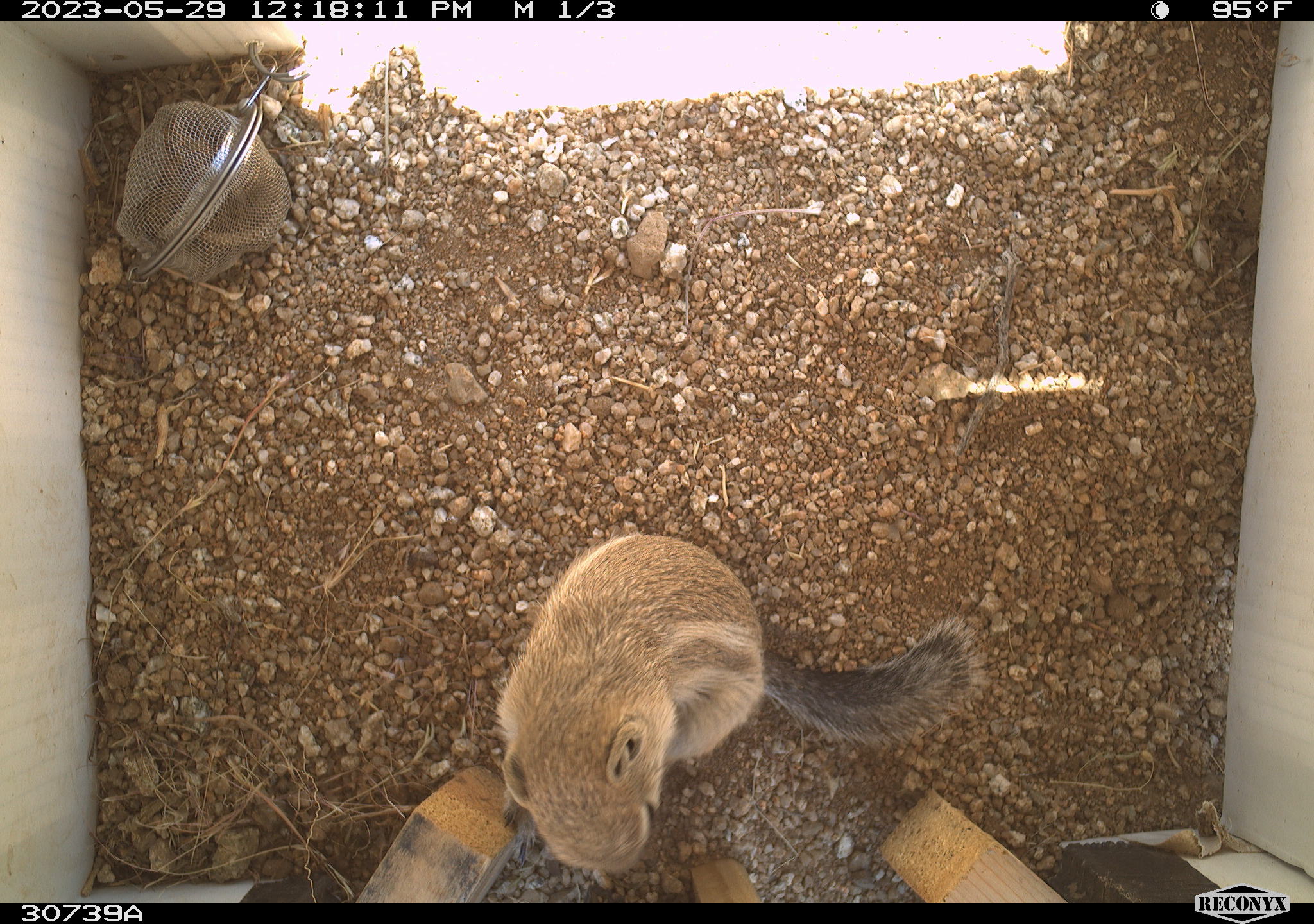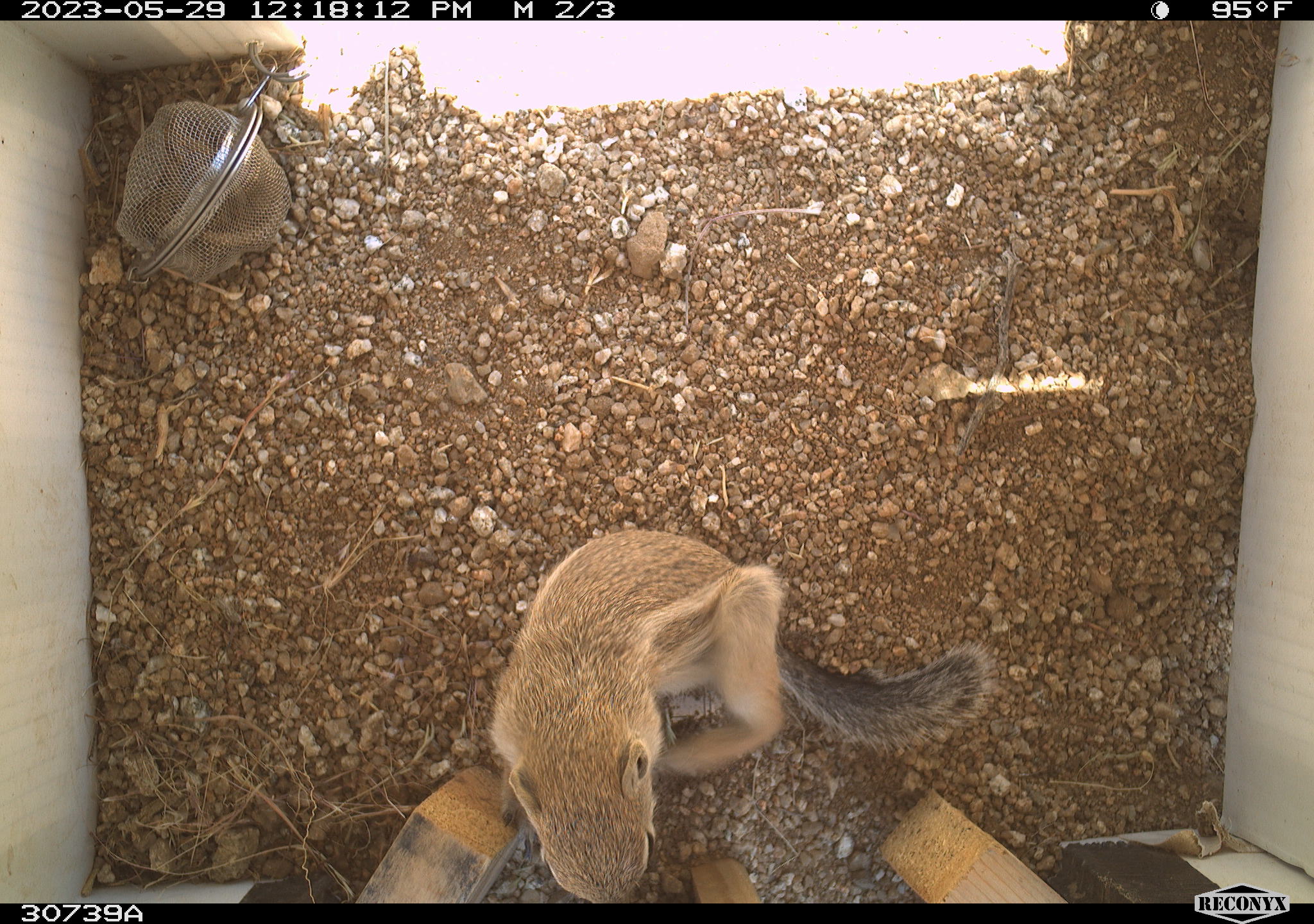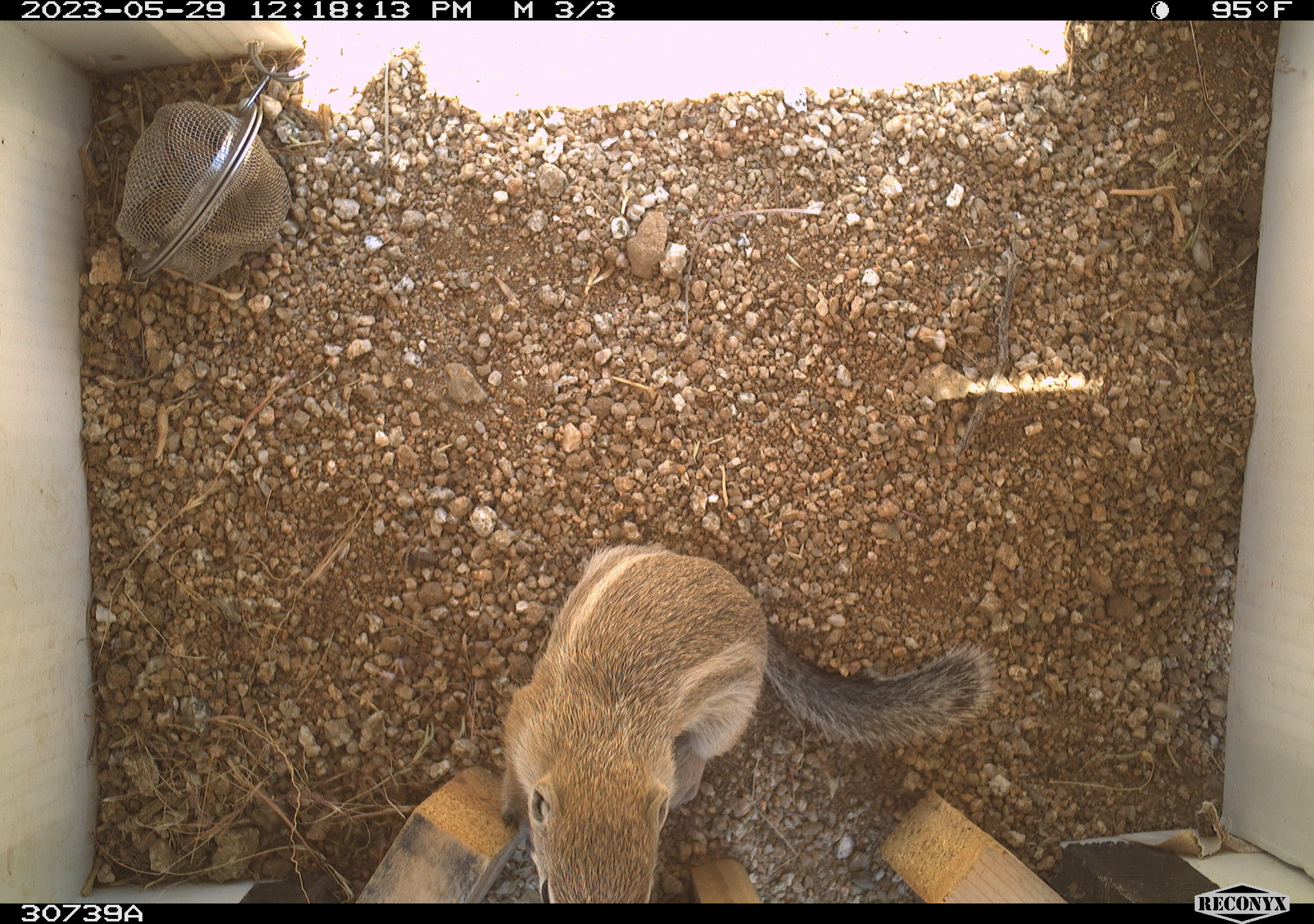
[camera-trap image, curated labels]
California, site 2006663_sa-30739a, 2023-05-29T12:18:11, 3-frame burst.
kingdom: Animalia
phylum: Chordata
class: Mammalia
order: Rodentia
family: Sciuridae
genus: Ammospermophilus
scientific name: Ammospermophilus leucurus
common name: white-tailed antelope squirrel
White-tailed antelope squirrel (Ammospermophilus leucurus).